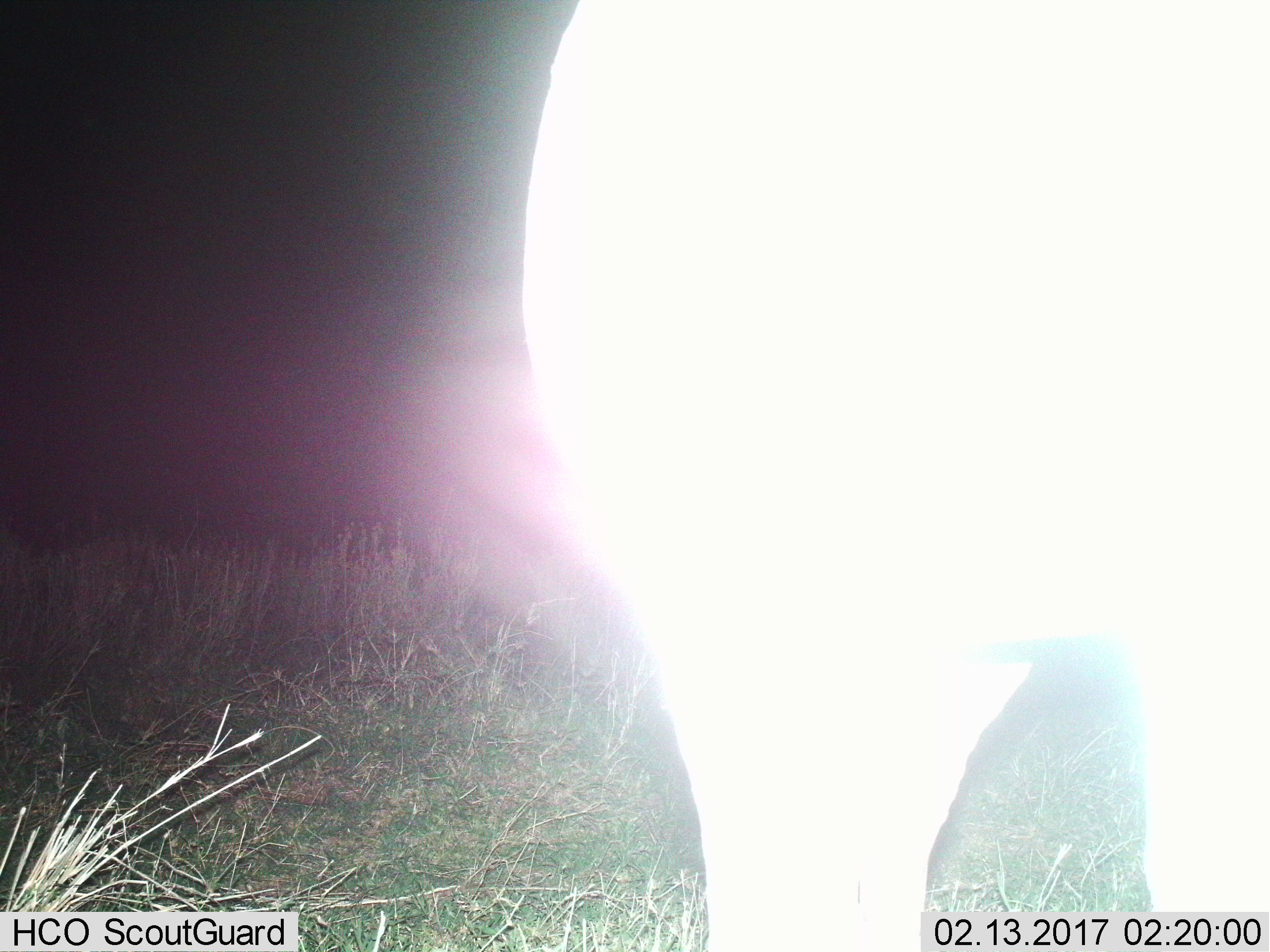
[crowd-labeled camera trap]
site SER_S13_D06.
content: unidentified animal